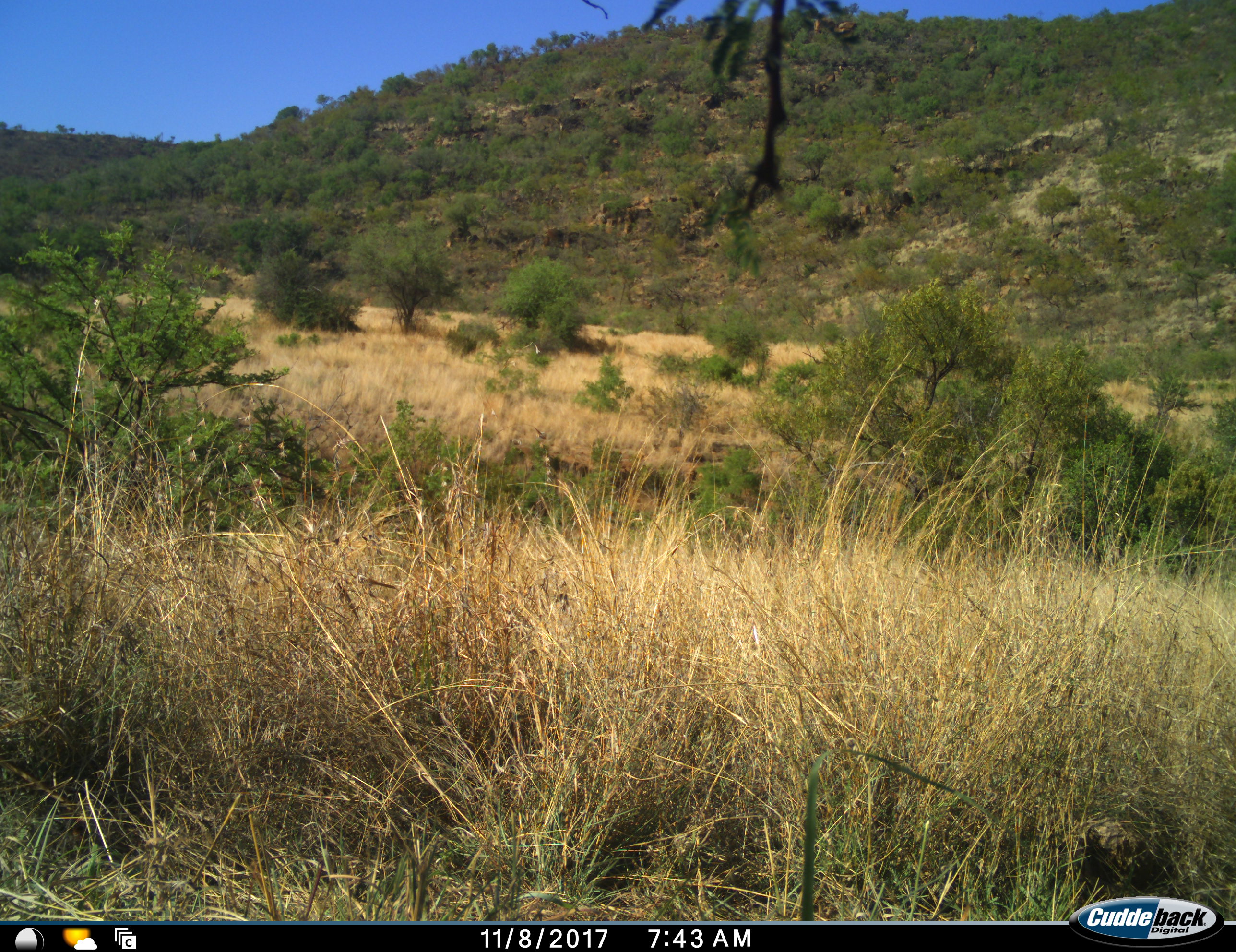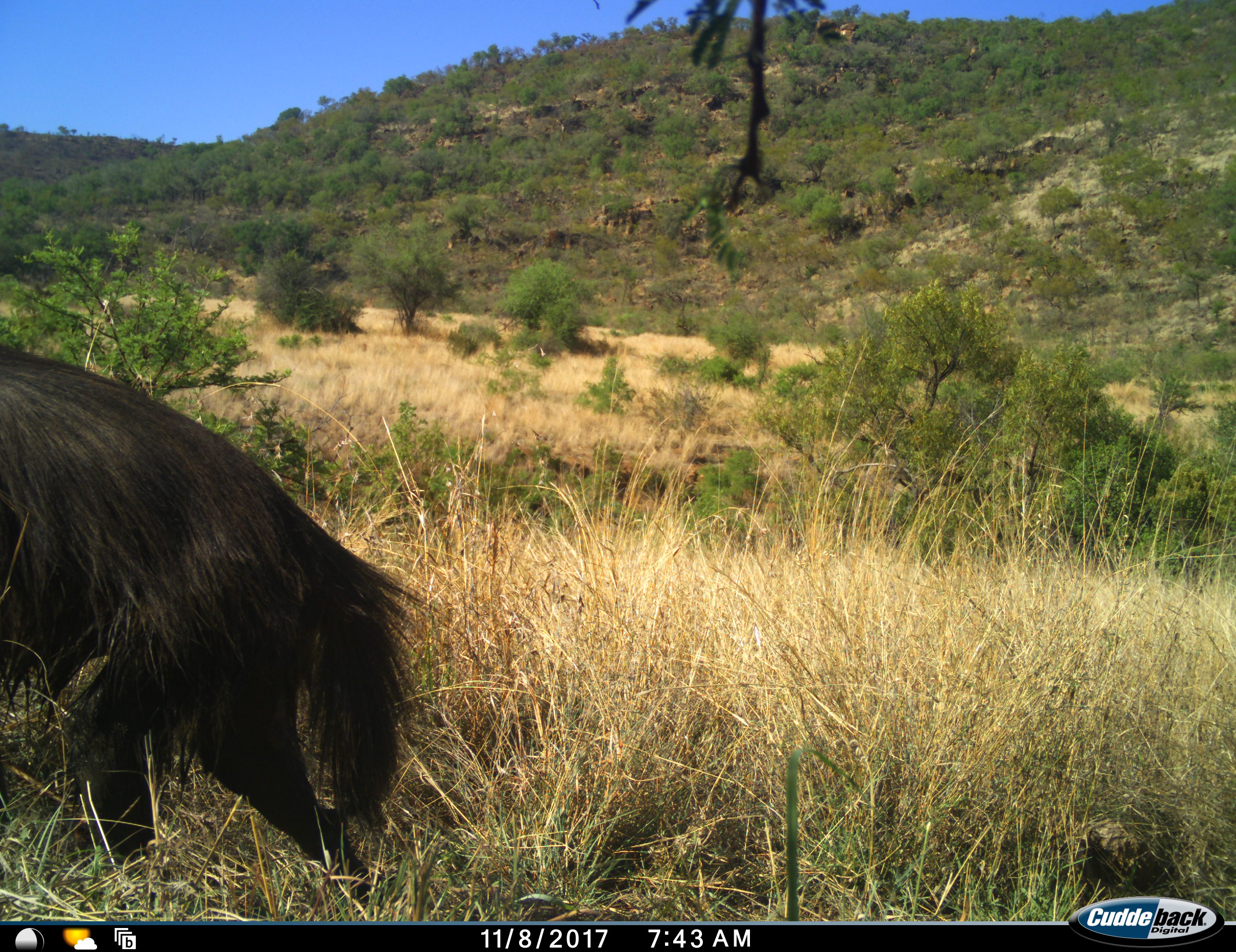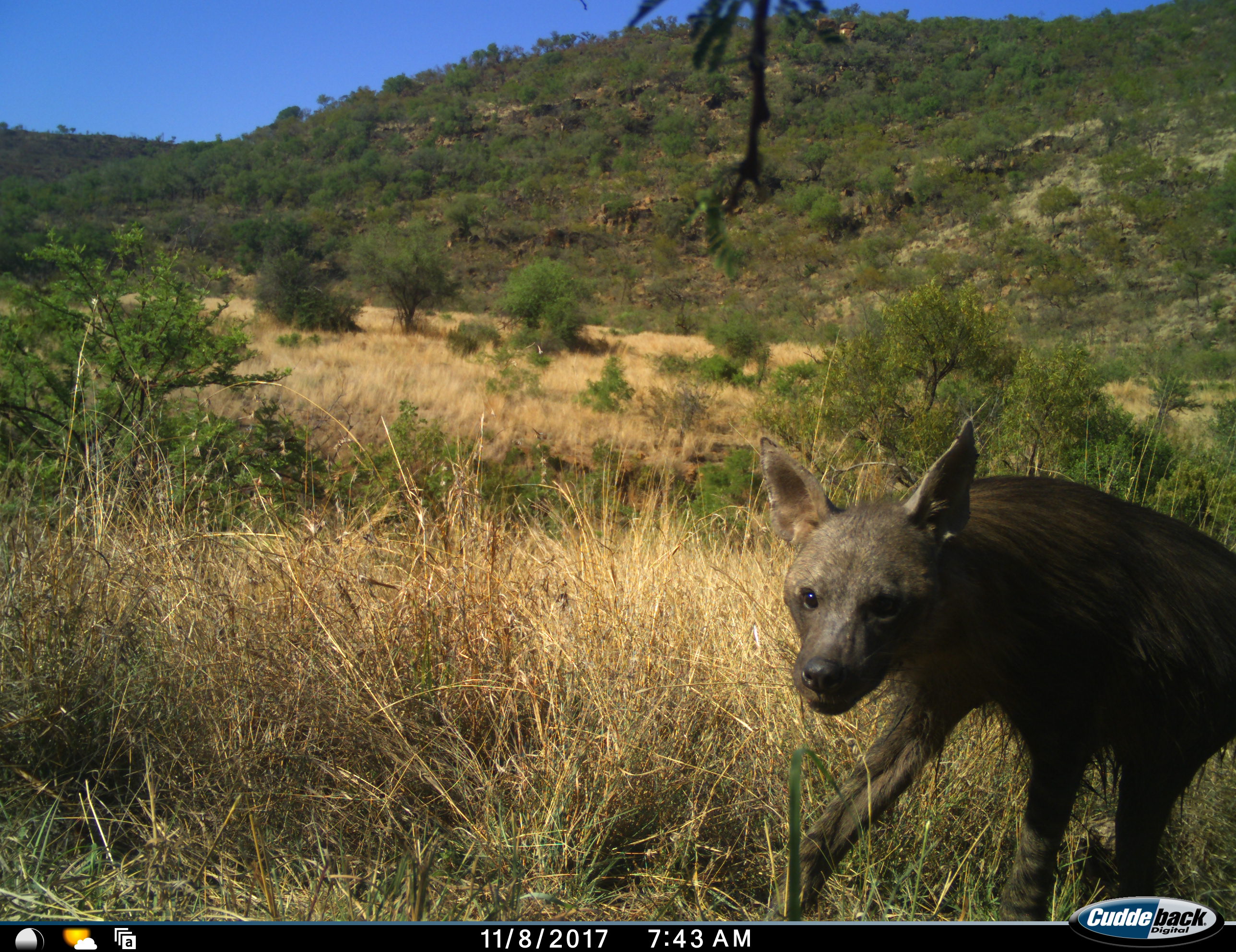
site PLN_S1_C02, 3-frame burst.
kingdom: Animalia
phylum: Chordata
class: Mammalia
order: Carnivora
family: Hyaenidae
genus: Parahyaena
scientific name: Parahyaena brunnea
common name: brown hyena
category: hyenabrown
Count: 1.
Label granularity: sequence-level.